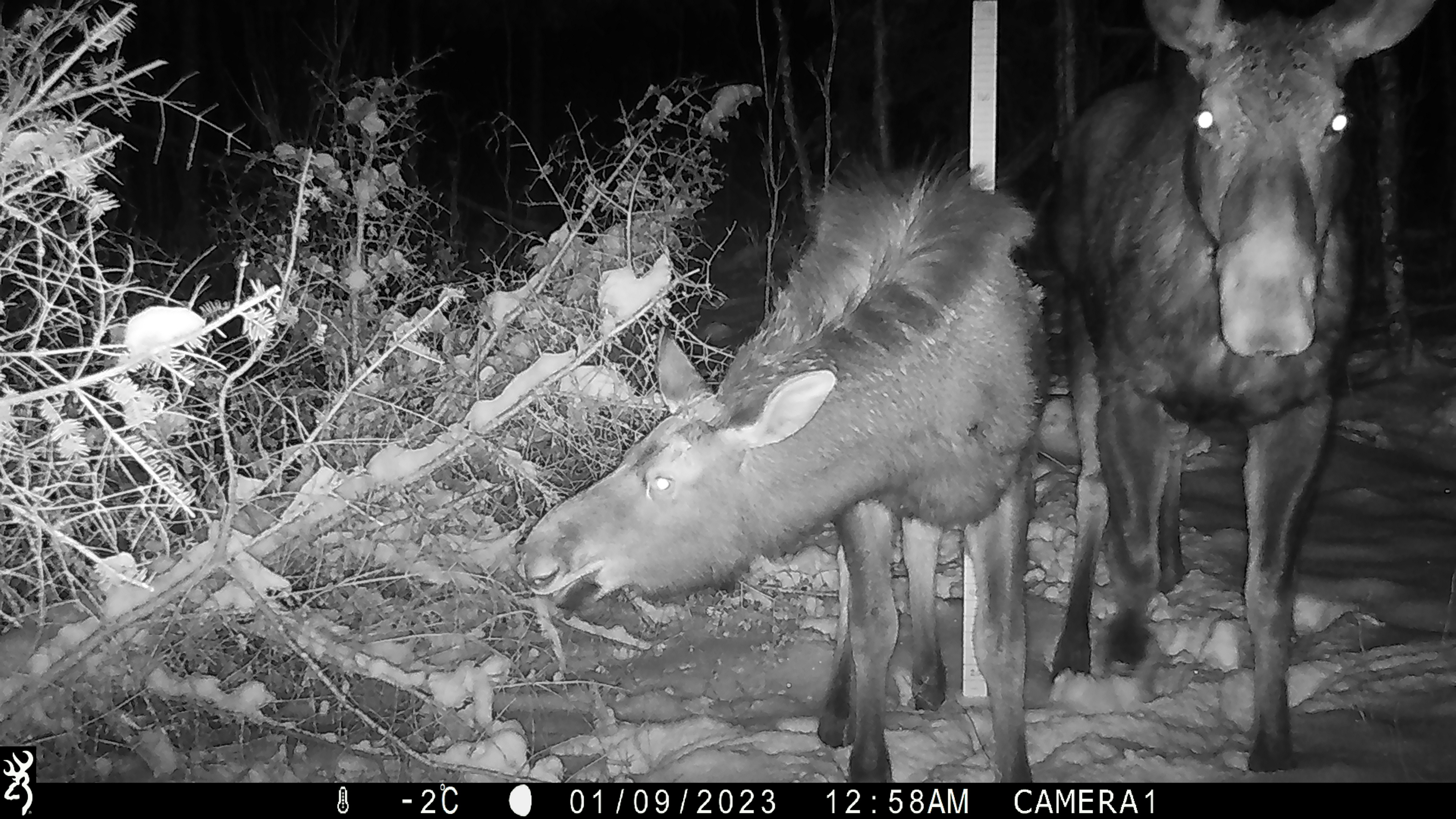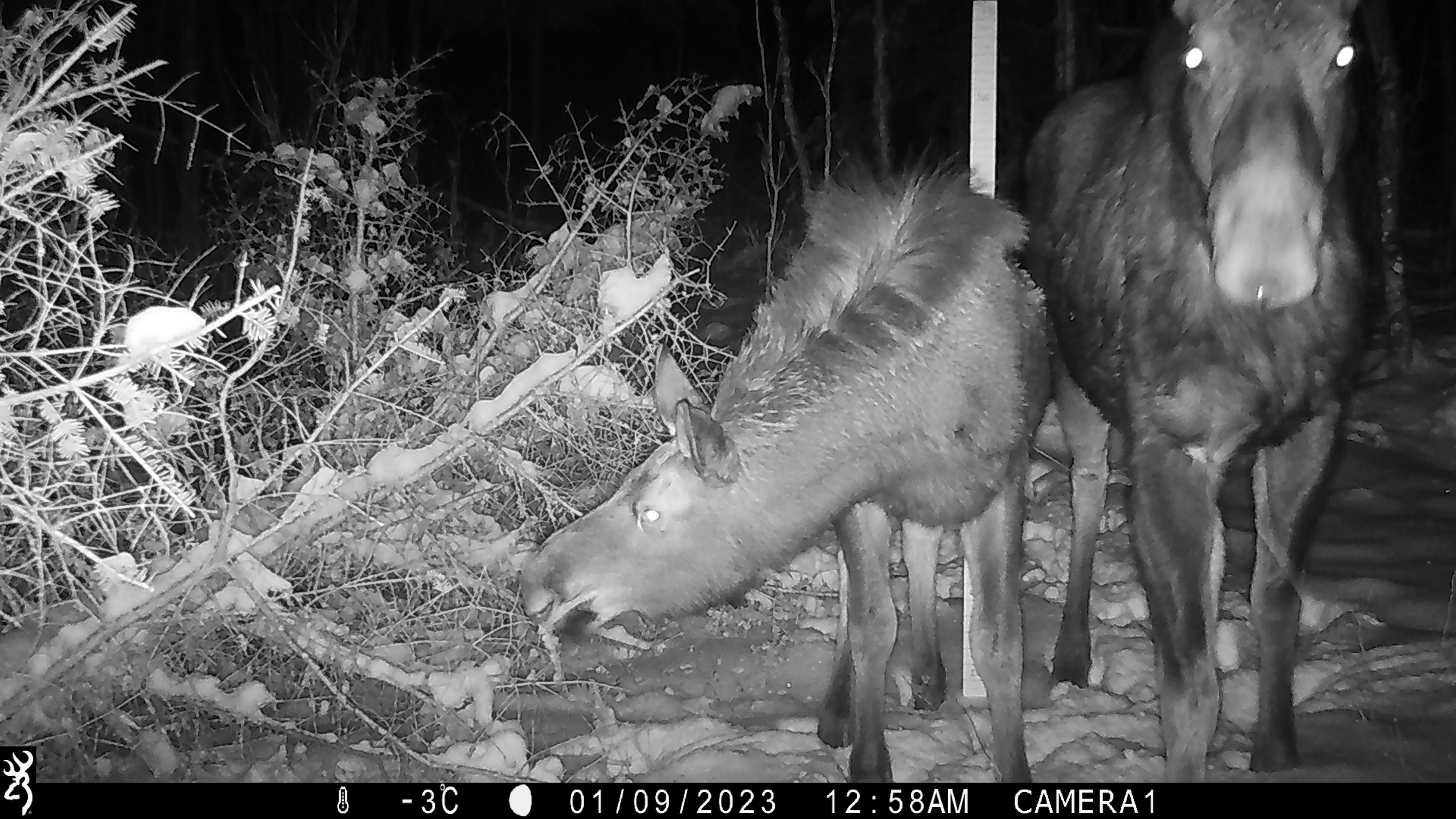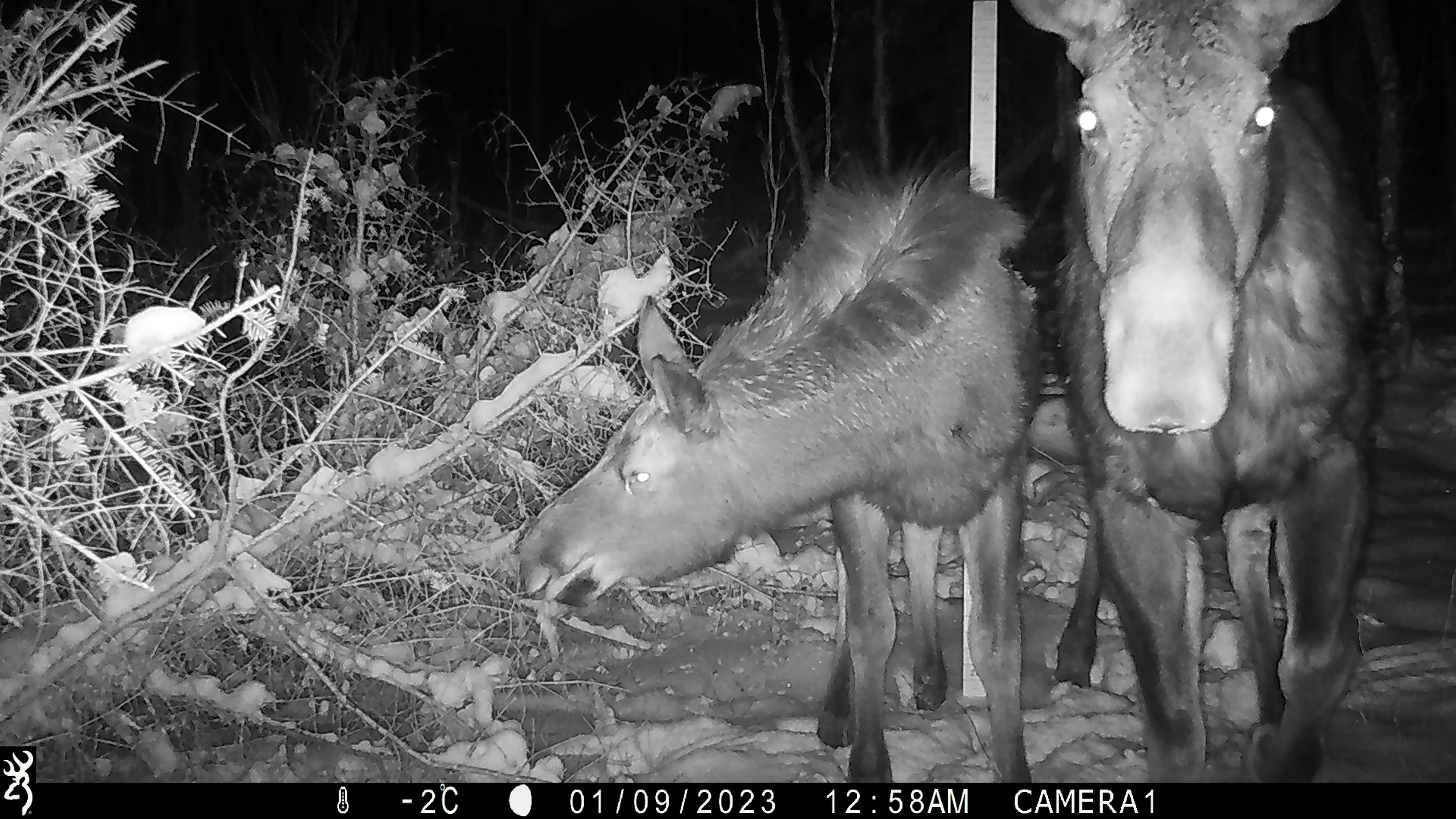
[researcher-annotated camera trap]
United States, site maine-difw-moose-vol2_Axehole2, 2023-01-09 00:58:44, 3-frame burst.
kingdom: Animalia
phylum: Chordata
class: Mammalia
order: Artiodactyla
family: Cervidae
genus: Alces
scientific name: Alces alces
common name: moose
Moose (Alces alces).